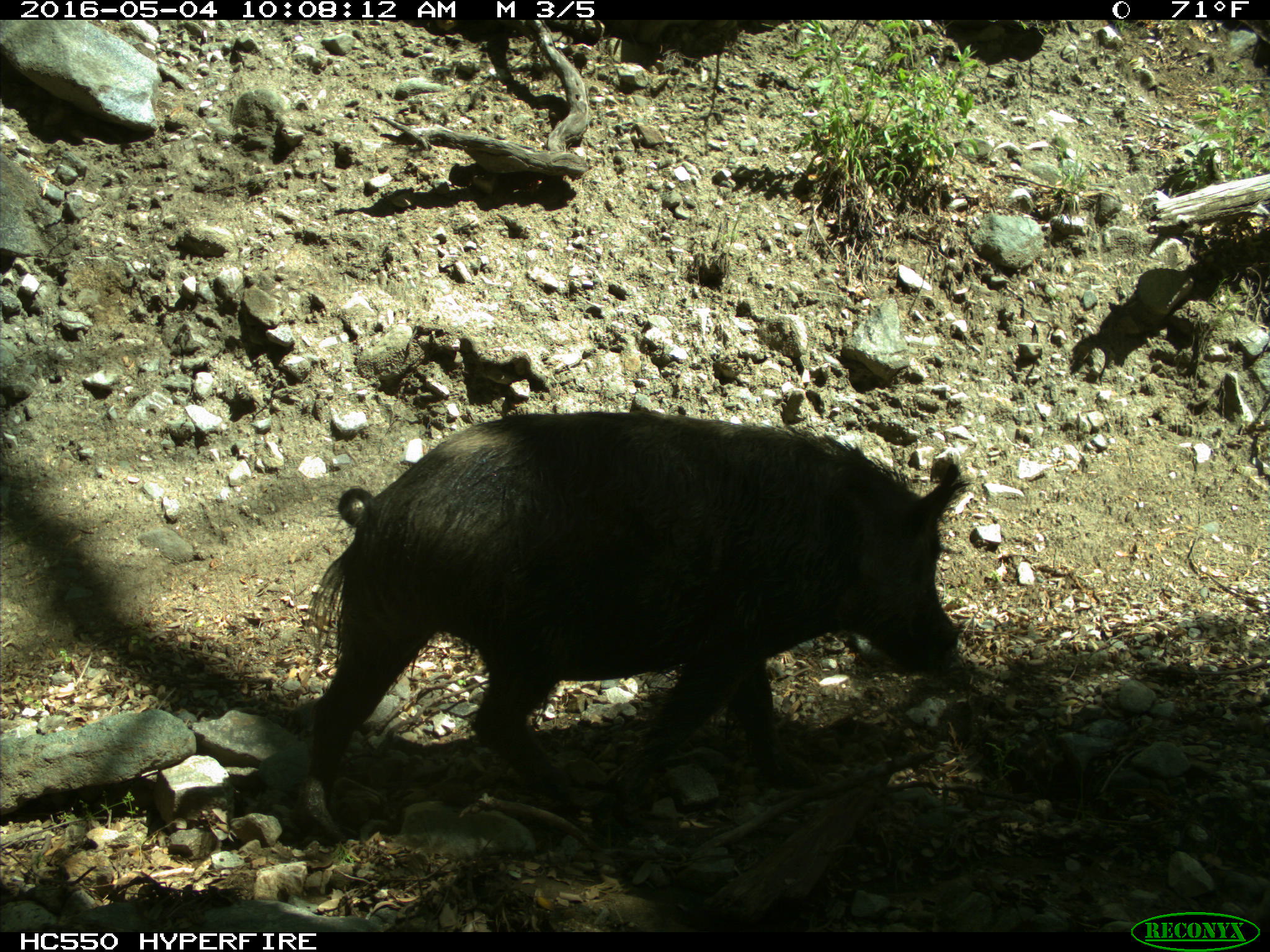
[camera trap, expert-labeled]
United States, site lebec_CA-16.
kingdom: Animalia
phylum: Chordata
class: Mammalia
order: Artiodactyla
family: Suidae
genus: Sus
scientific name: Sus scrofa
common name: wild boar